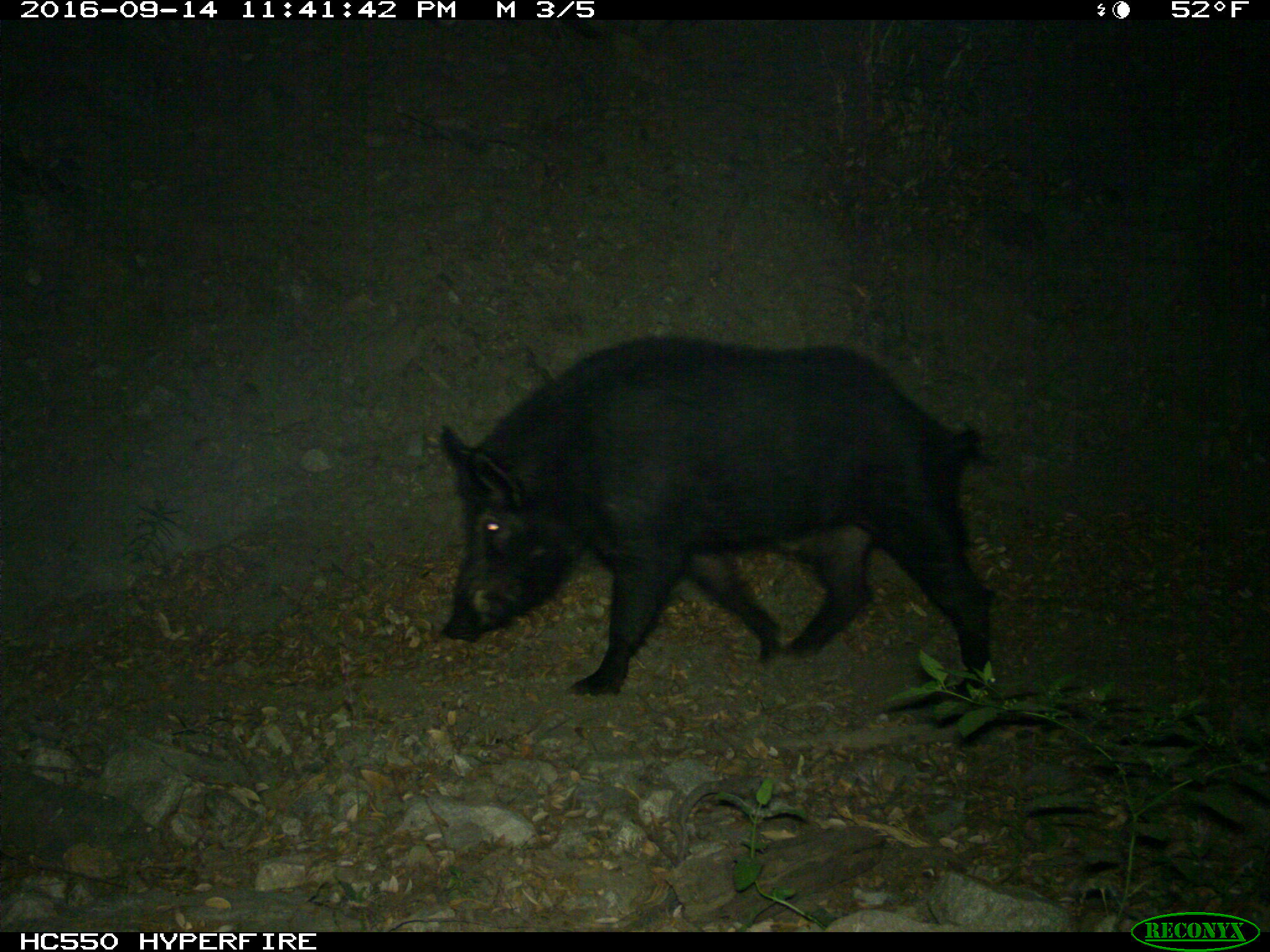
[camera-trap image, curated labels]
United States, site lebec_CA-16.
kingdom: Animalia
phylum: Chordata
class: Mammalia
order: Artiodactyla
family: Suidae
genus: Sus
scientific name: Sus scrofa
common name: wild boar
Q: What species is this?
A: Sus scrofa (wild boar).